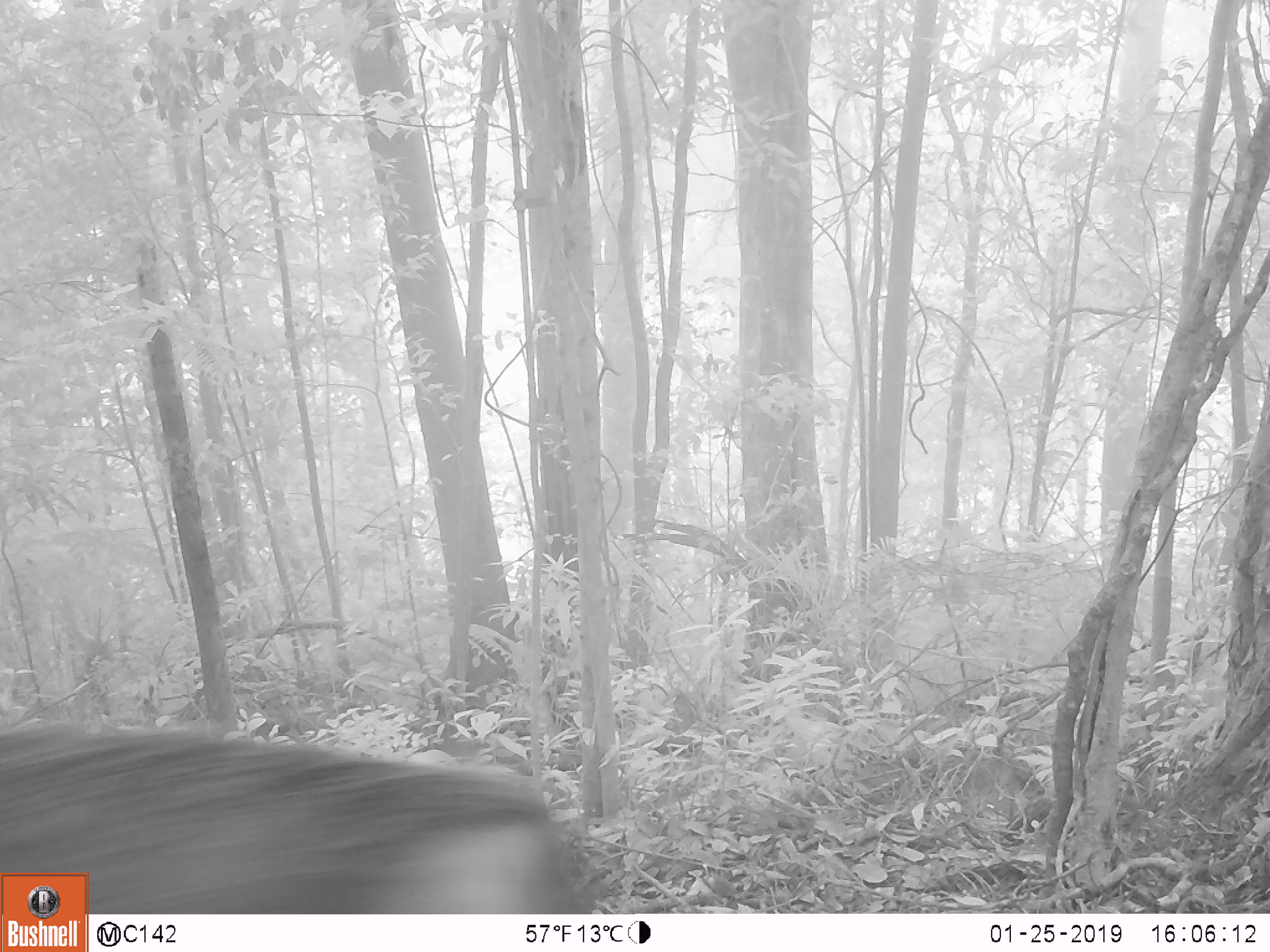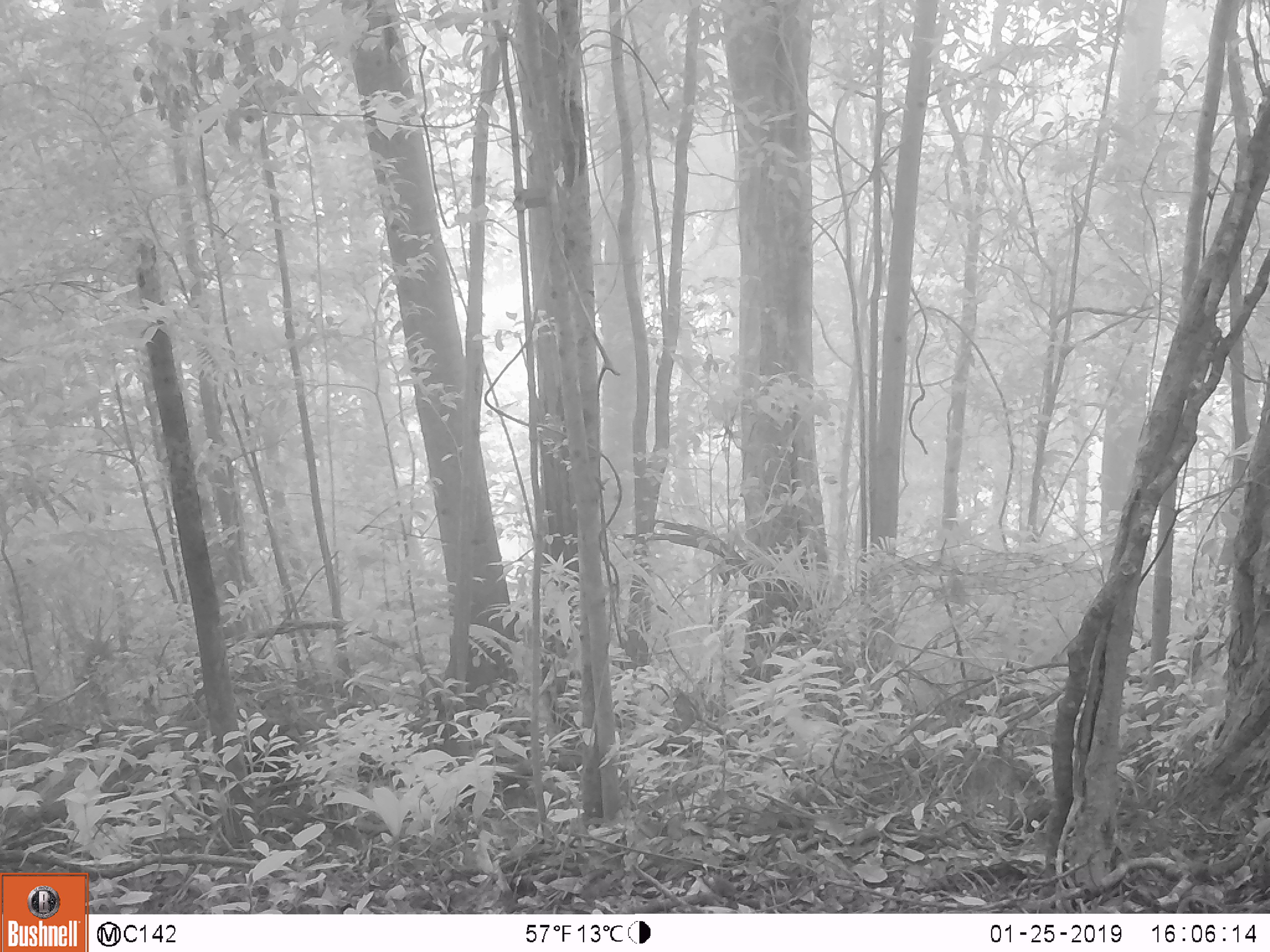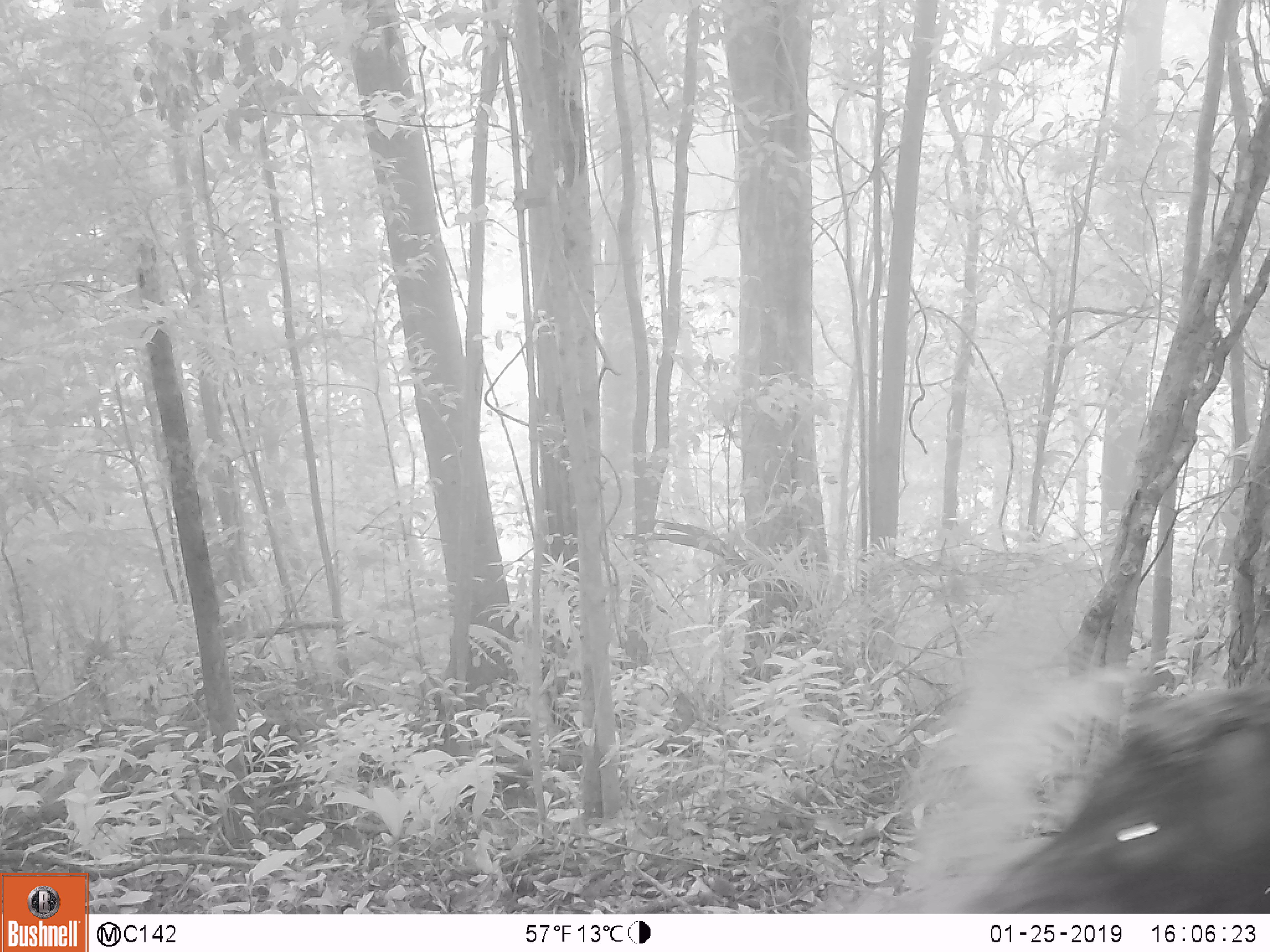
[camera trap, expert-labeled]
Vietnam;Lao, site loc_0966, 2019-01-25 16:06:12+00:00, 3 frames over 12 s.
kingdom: Animalia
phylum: Chordata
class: Mammalia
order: Artiodactyla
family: Suidae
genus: Sus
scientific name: Sus scrofa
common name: eurasian wild pig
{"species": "eurasian wild pig (Sus scrofa)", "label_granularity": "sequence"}